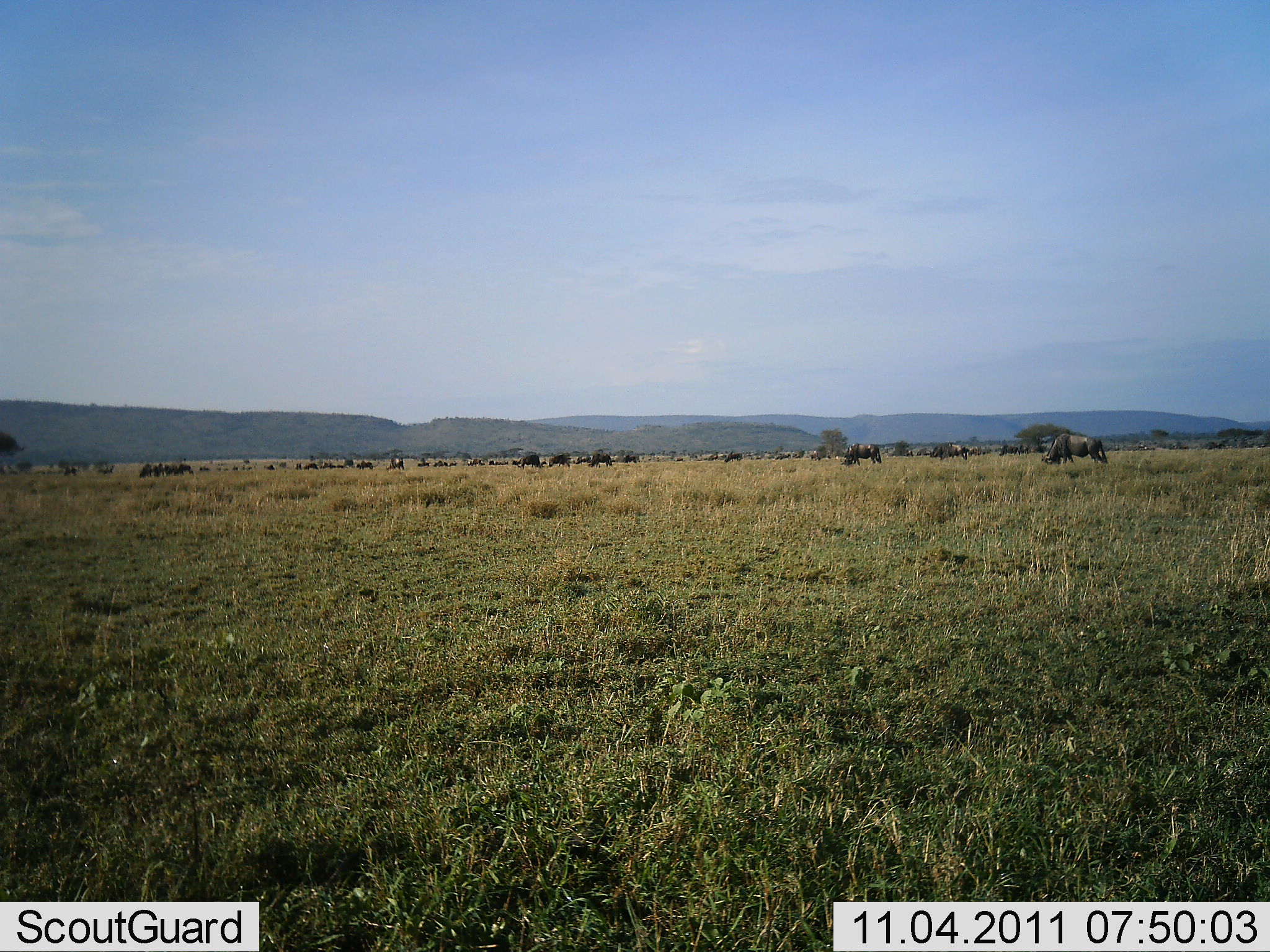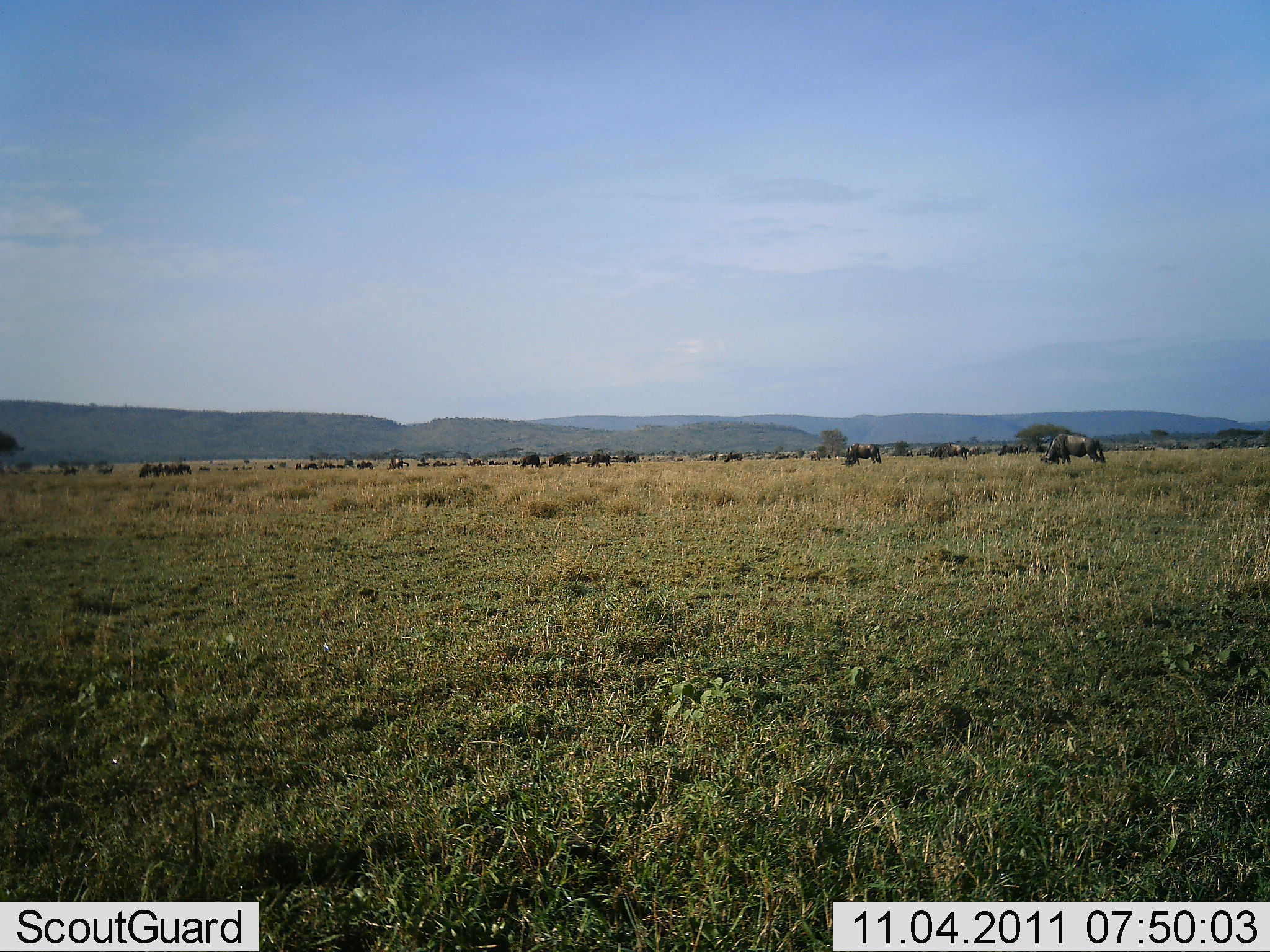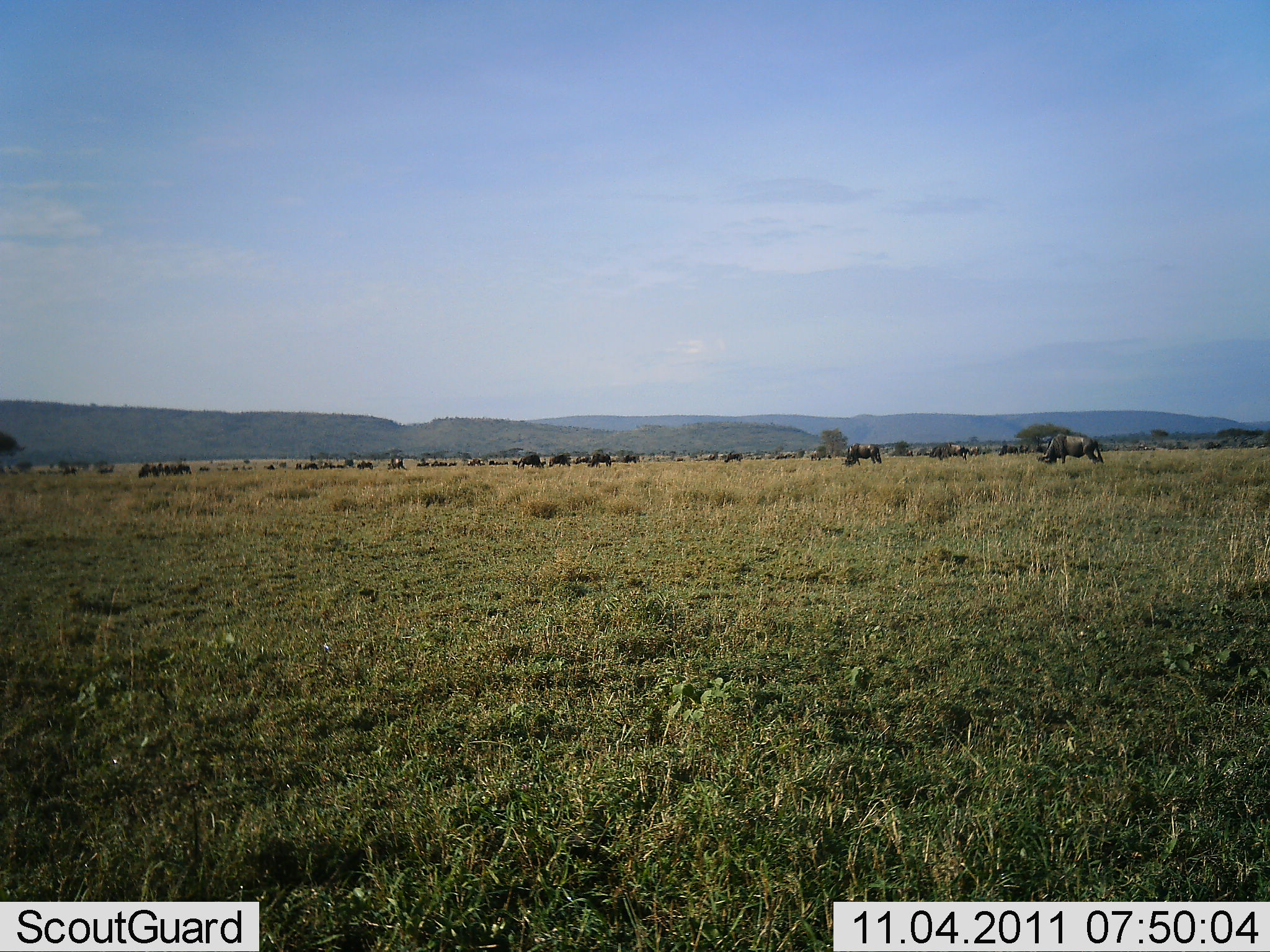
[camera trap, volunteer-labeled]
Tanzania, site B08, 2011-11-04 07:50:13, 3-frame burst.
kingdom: Animalia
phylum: Chordata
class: Mammalia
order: Artiodactyla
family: Bovidae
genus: Connochaetes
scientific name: Connochaetes taurinus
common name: blue wildebeest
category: wildebeest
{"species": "wildebeest (blue wildebeest) (Connochaetes taurinus)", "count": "11-50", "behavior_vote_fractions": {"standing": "57%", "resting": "14%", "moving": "29%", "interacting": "0%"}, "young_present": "0%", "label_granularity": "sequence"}